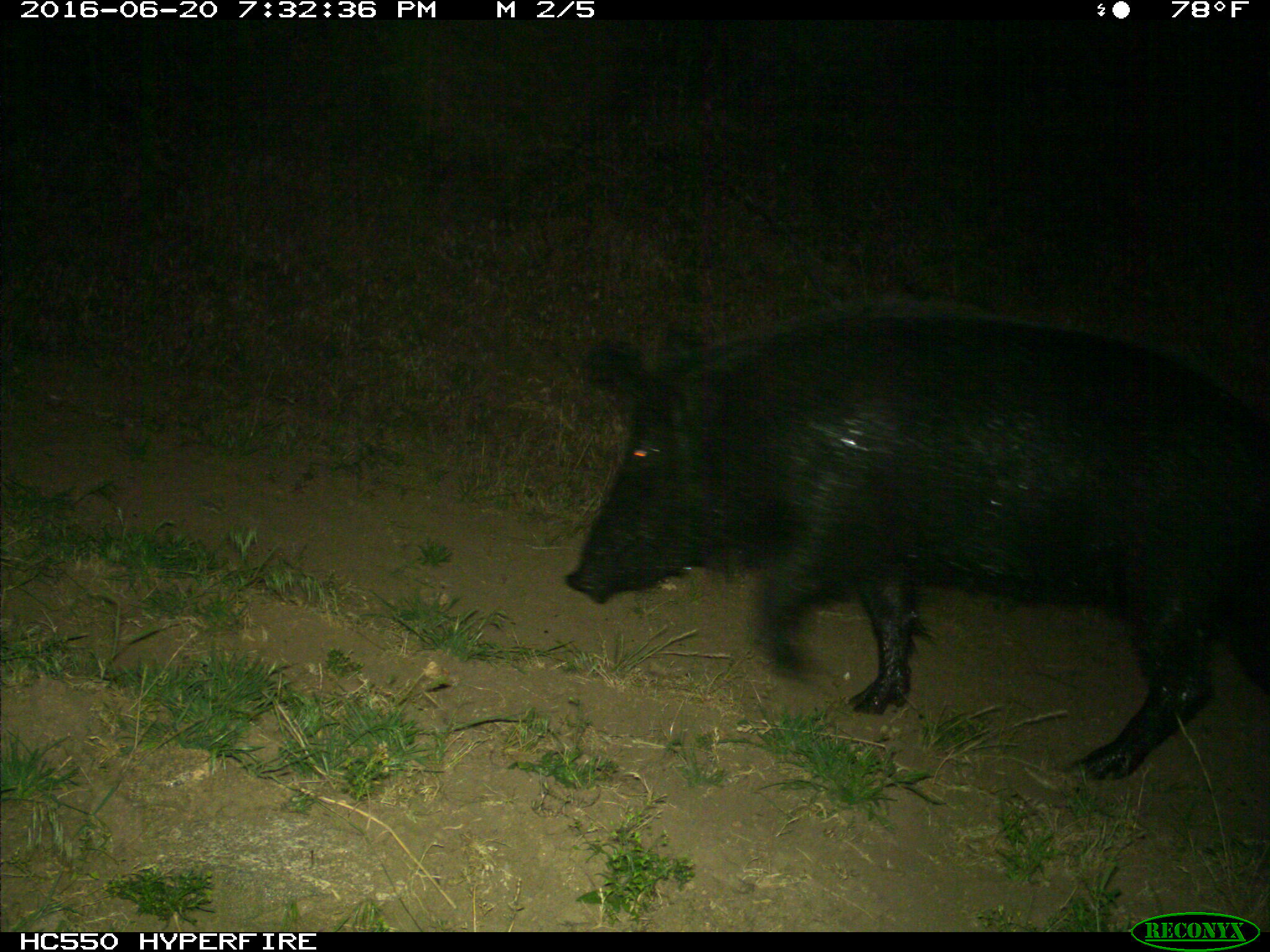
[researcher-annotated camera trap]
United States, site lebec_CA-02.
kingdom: Animalia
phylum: Chordata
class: Mammalia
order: Artiodactyla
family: Suidae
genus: Sus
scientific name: Sus scrofa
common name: wild boar